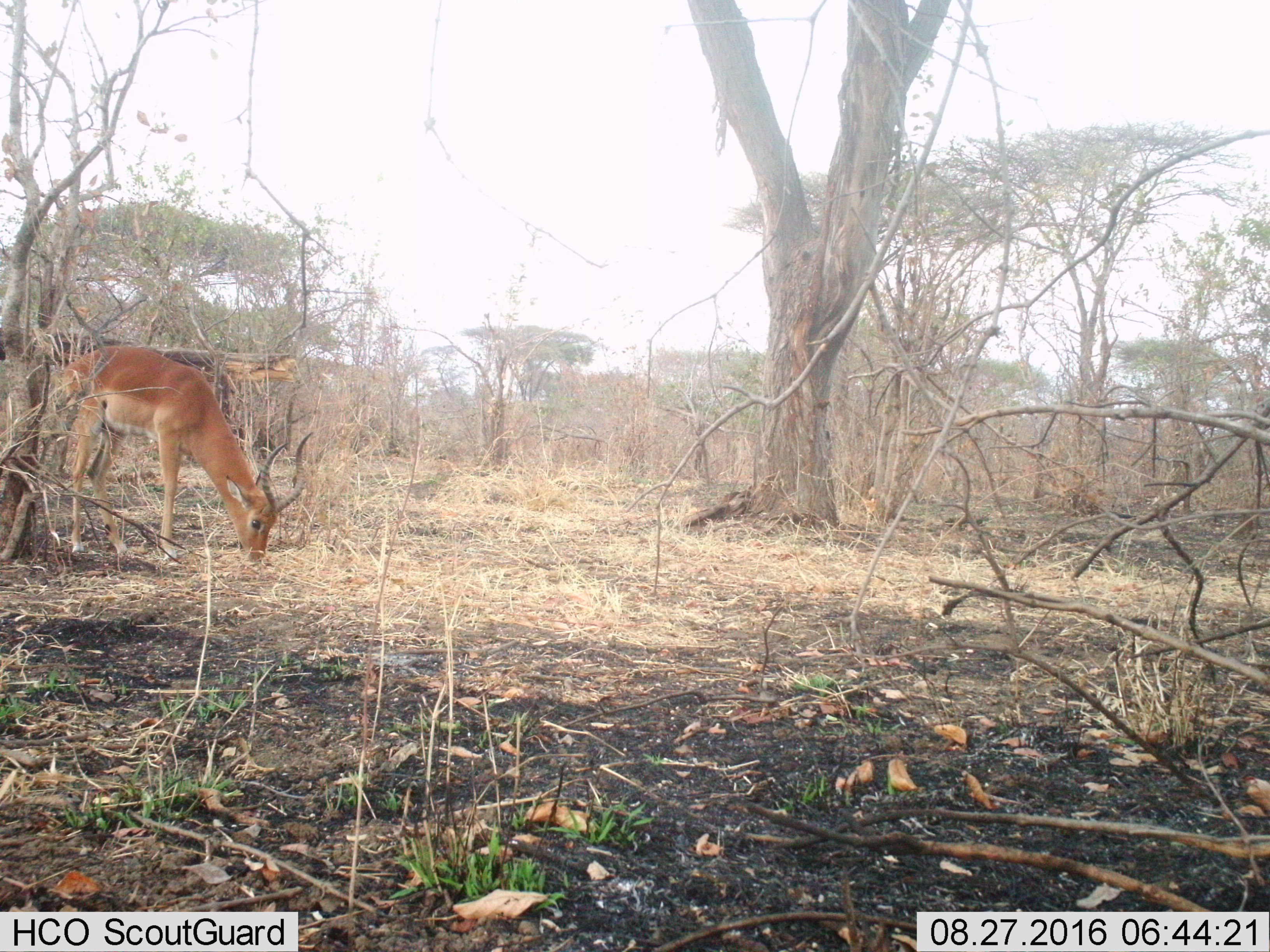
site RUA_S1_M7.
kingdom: Animalia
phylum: Chordata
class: Mammalia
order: Artiodactyla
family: Bovidae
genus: Aepyceros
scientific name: Aepyceros melampus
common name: impala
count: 1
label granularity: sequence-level